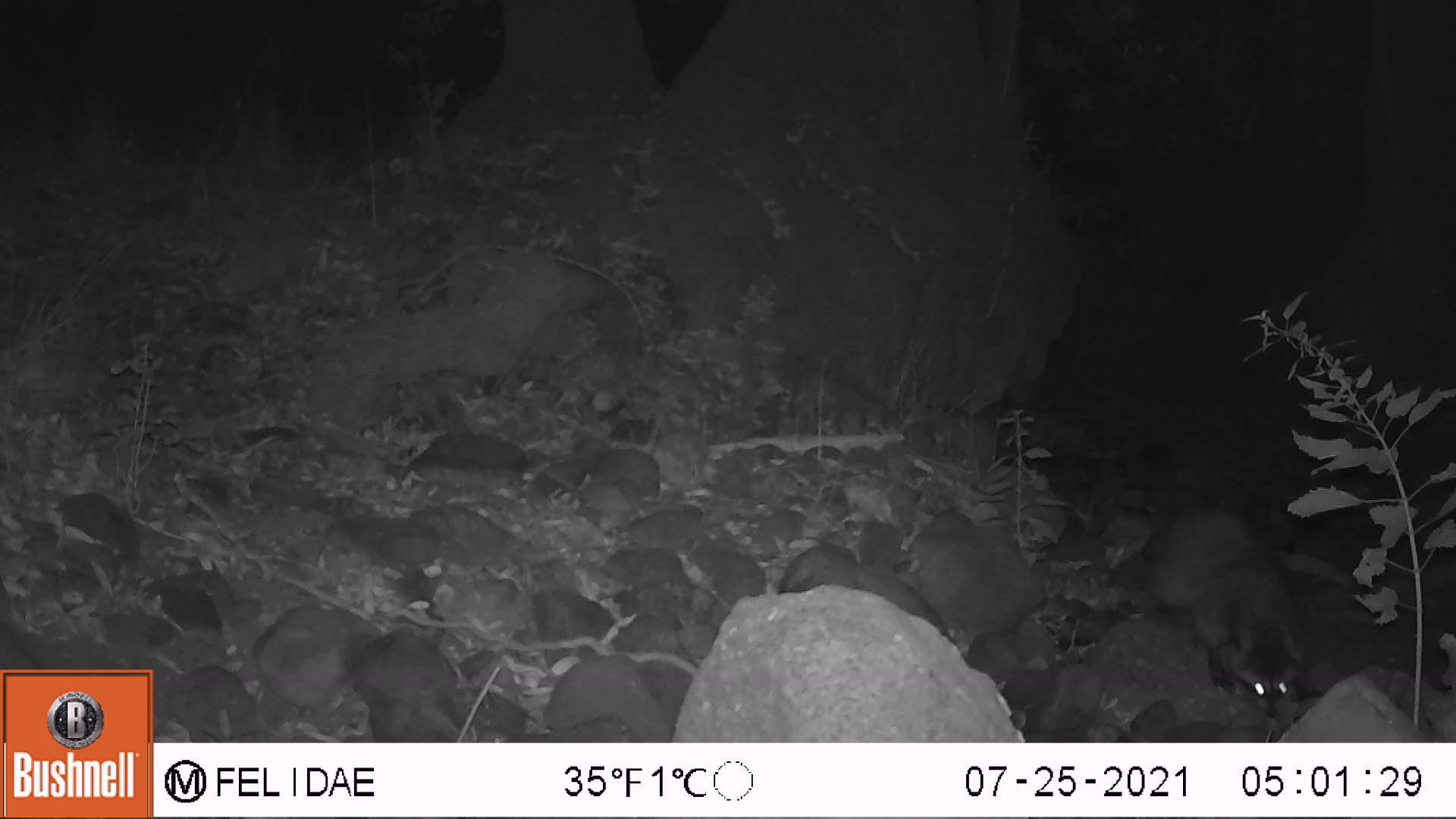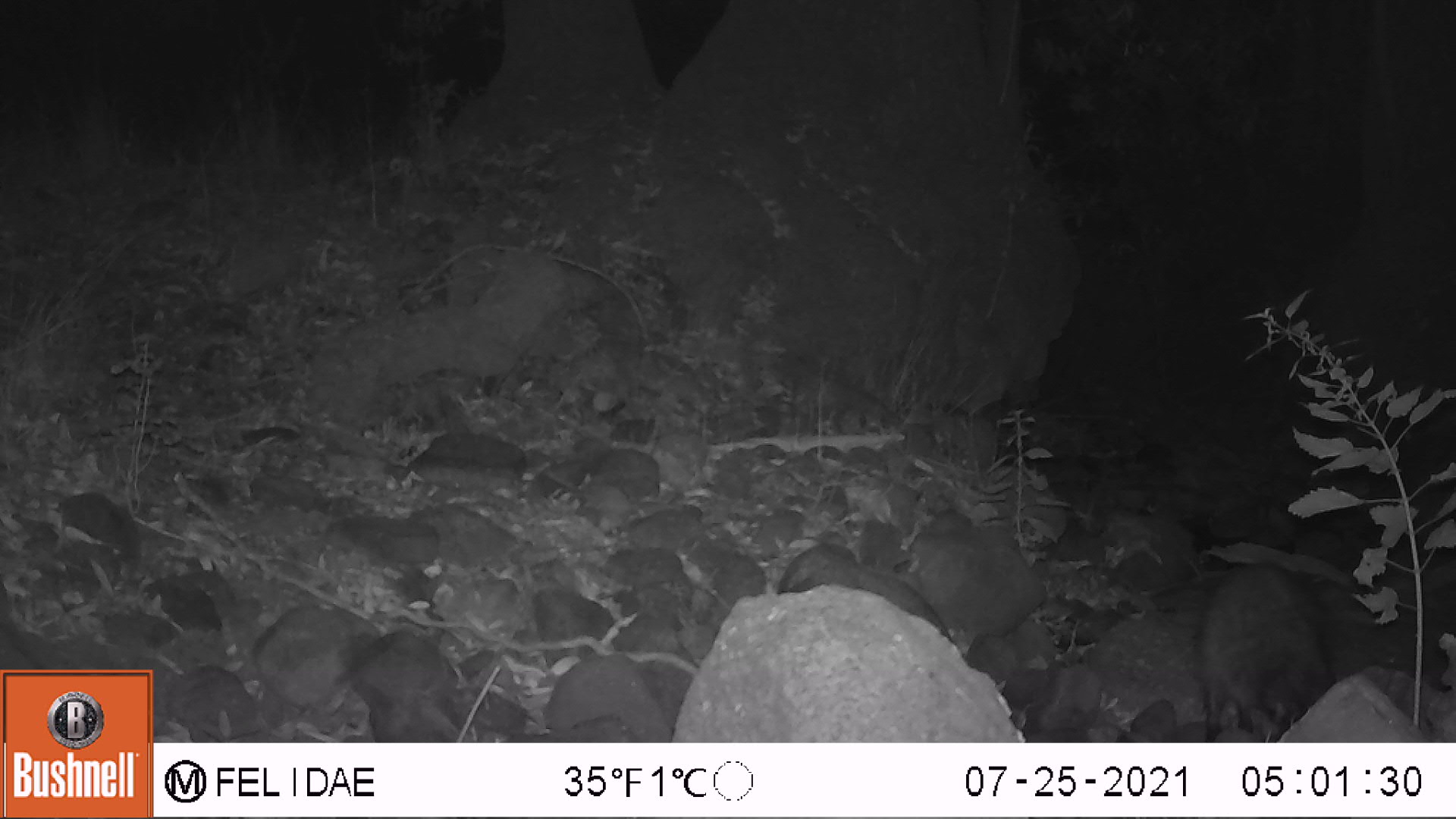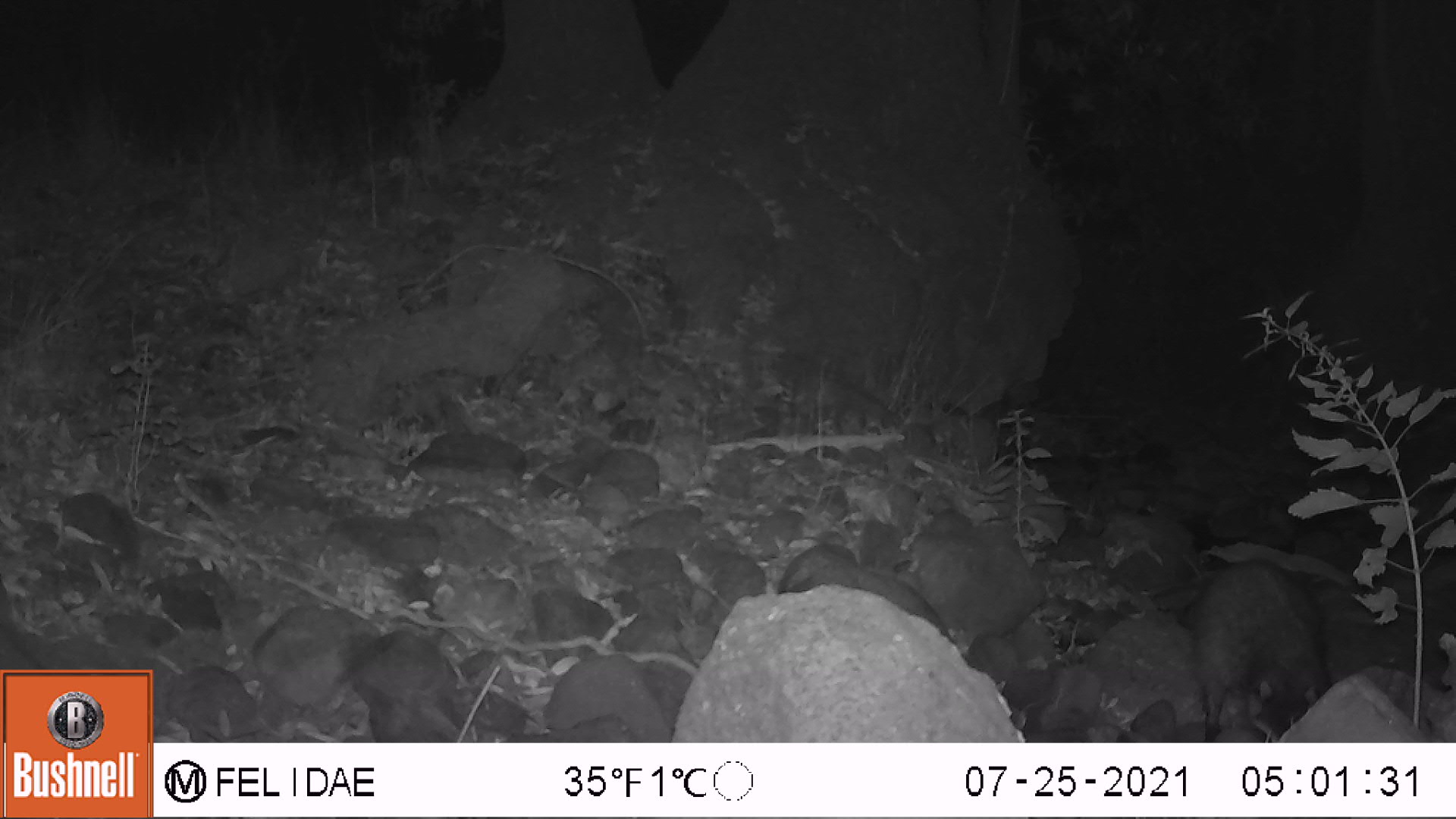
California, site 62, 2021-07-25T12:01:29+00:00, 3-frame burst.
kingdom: Animalia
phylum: Chordata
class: Mammalia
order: Carnivora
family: Procyonidae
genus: Procyon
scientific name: Procyon lotor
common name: raccoon